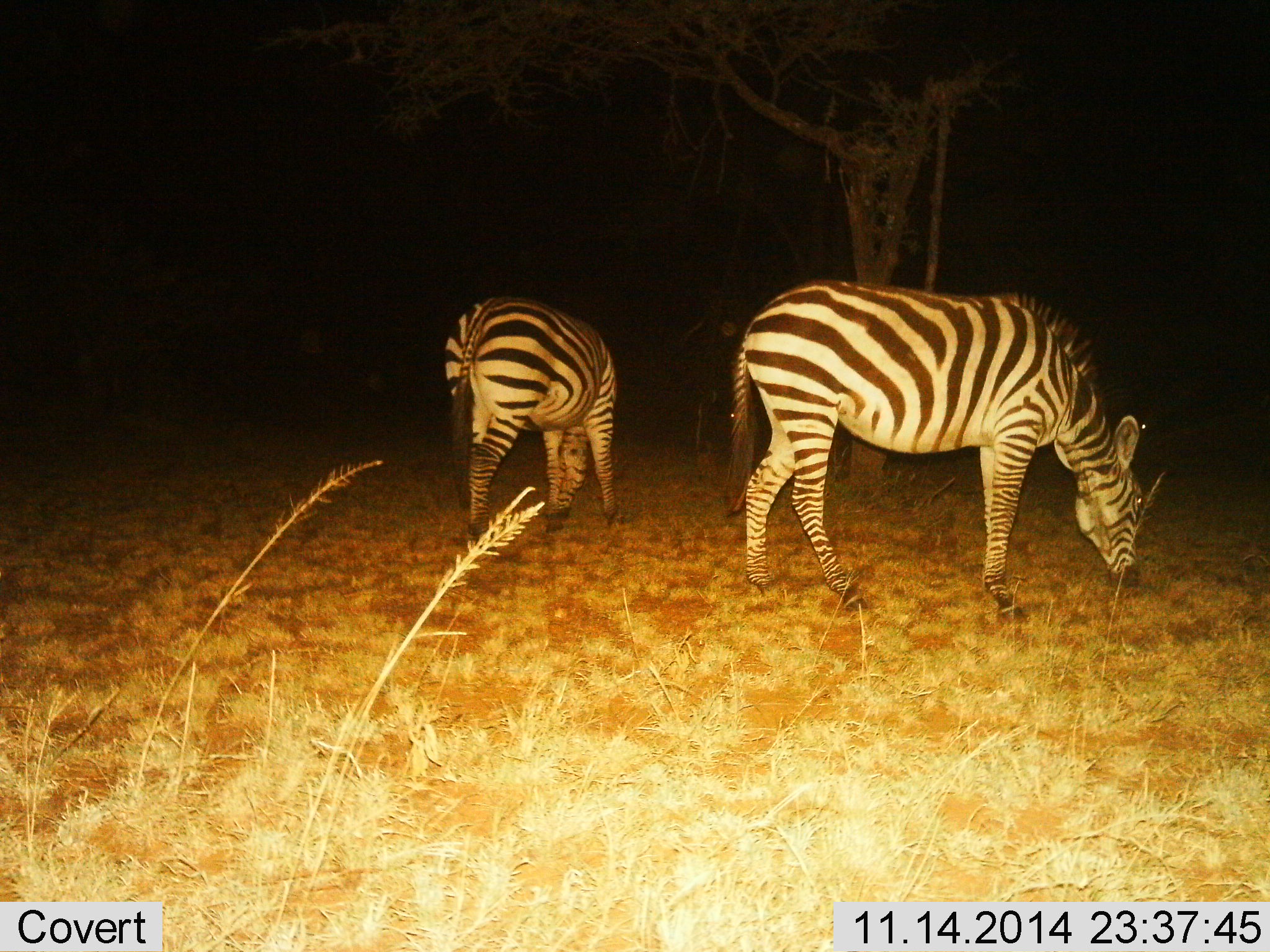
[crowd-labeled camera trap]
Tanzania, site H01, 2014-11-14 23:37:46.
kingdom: Animalia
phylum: Chordata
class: Mammalia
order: Perissodactyla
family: Equidae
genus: Equus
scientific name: Equus quagga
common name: plains zebra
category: zebra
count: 2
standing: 20%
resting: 0%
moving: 0%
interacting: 0%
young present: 0%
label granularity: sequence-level